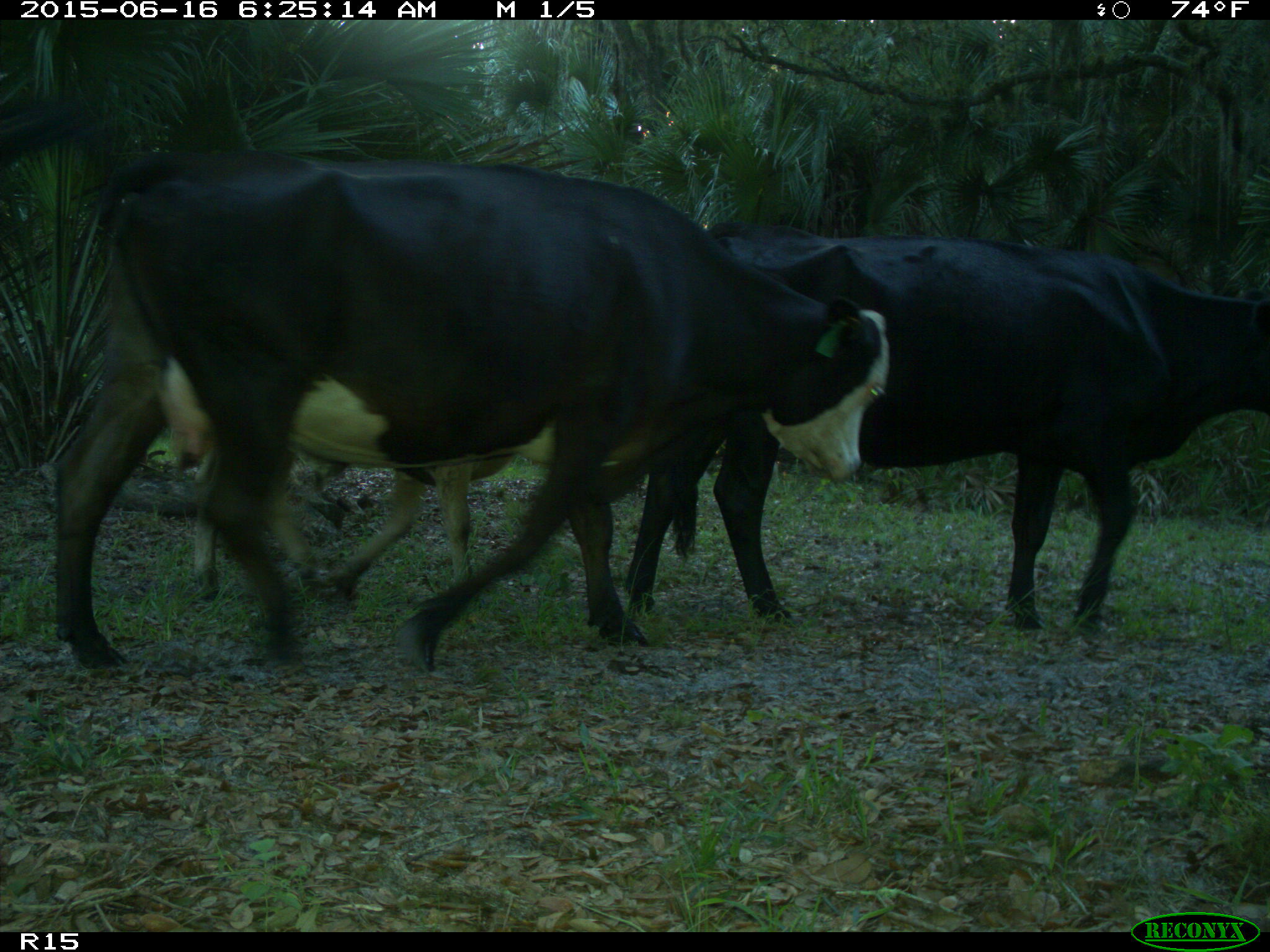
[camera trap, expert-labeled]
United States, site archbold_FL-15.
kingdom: Animalia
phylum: Chordata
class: Mammalia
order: Artiodactyla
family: Bovidae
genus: Bos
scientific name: Bos taurus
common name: domestic cow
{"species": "Bos taurus (domestic cow)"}